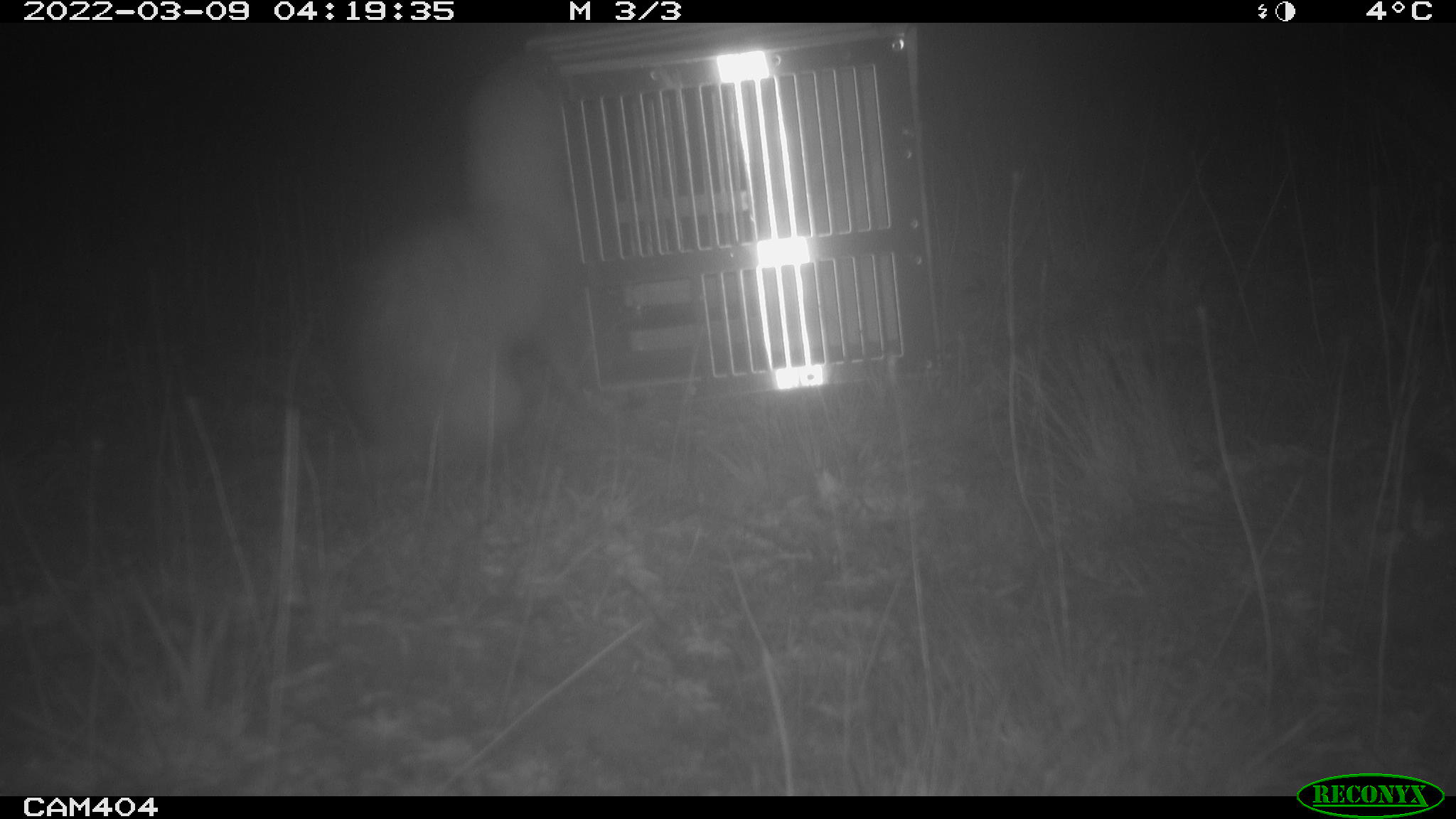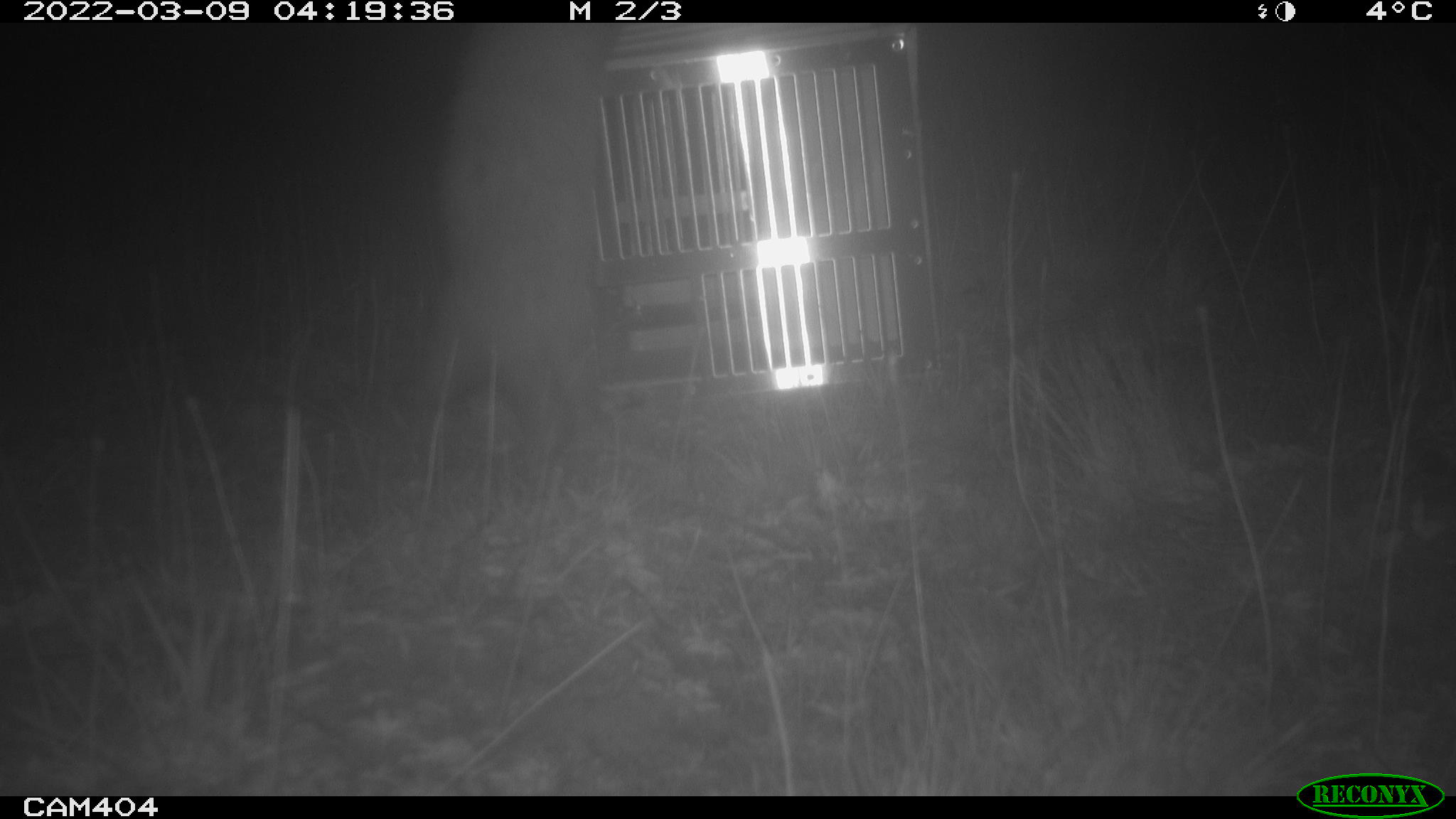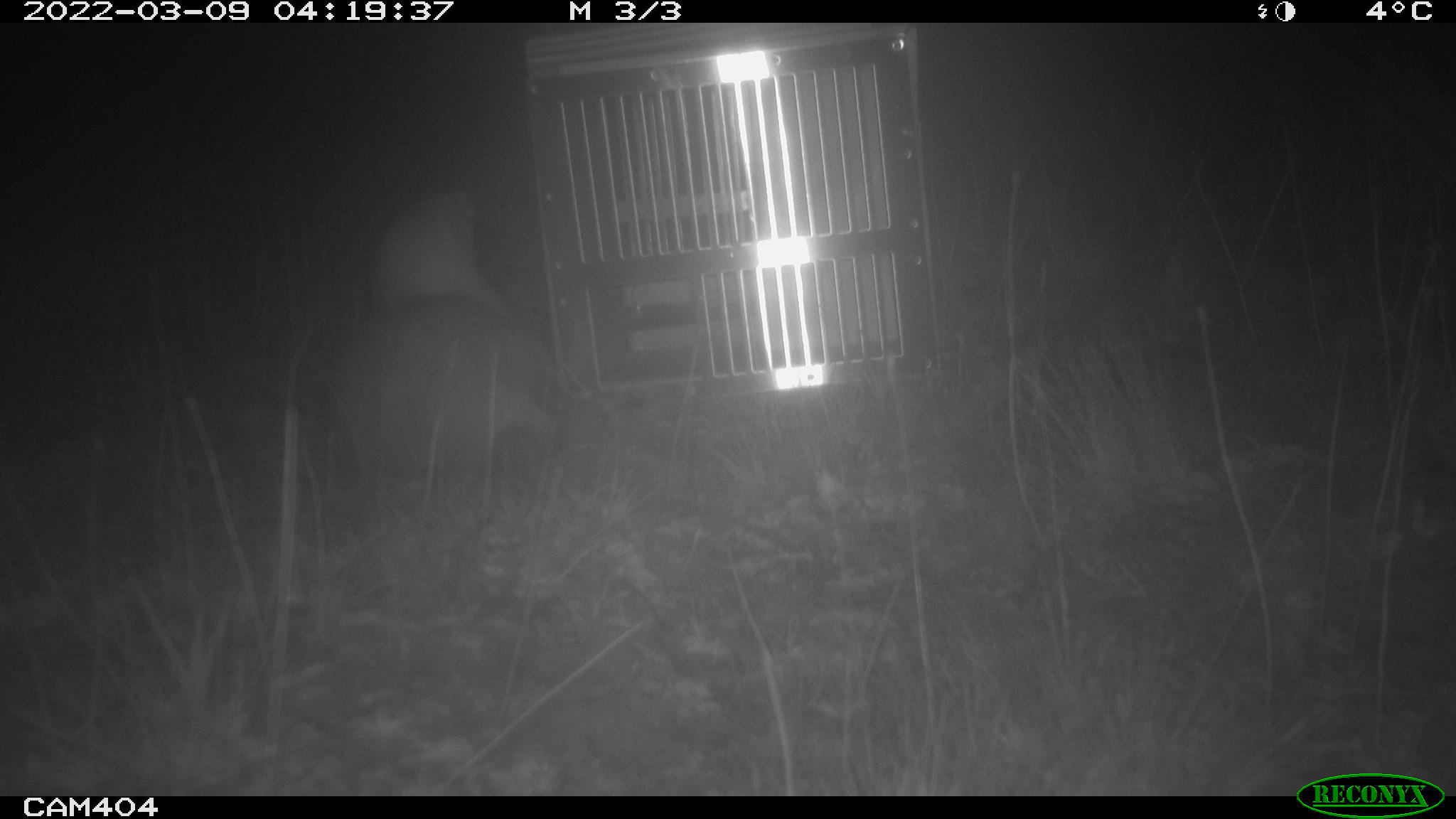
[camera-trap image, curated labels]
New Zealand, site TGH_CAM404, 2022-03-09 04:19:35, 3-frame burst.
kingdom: Animalia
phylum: Chordata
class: Mammalia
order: Carnivora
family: Mustelidae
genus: Mustela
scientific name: Mustela furo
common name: ferret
Ferret (Mustela furo).